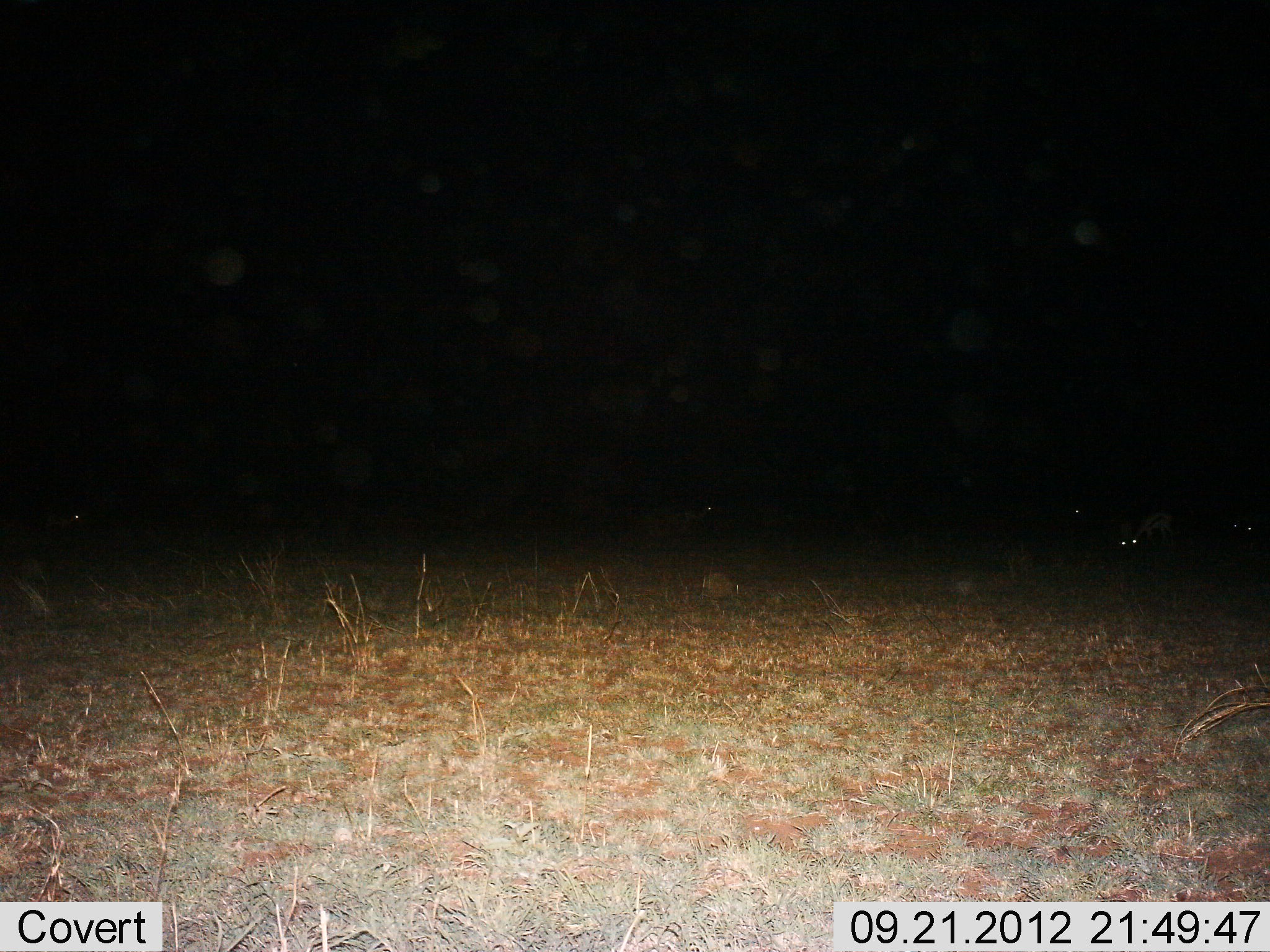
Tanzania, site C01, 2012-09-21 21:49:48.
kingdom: Animalia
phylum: Chordata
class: Mammalia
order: Artiodactyla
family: Bovidae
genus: Eudorcas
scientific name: Eudorcas thomsonii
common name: thomson's gazelle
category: gazellethomsons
Gazellethomsons (thomson's gazelle) (Eudorcas thomsonii), count 6. Behavior (volunteer vote fractions): standing 40%, resting 20%, moving 0%, interacting 0%. Young present (vote fraction): 0%. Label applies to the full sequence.